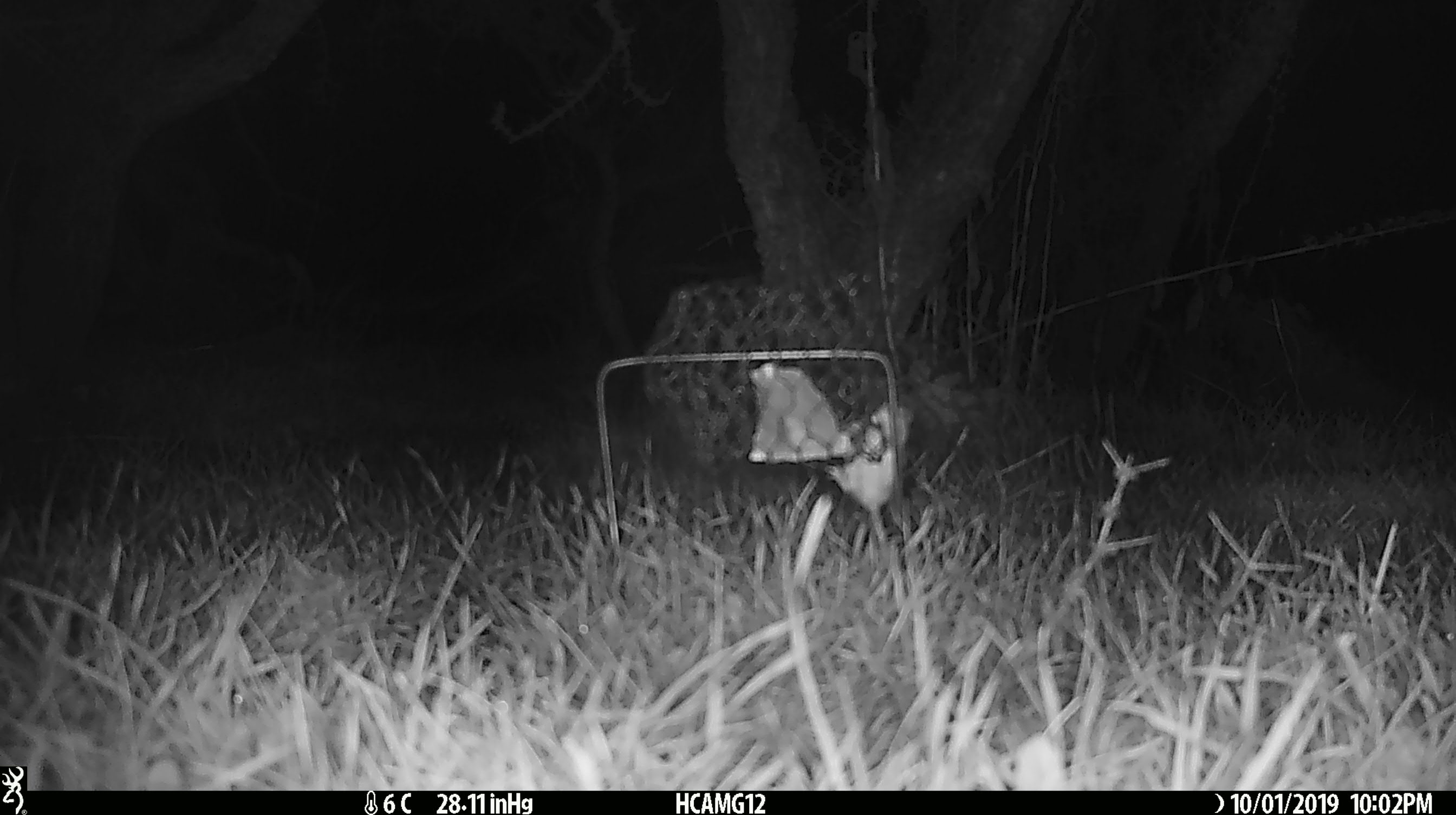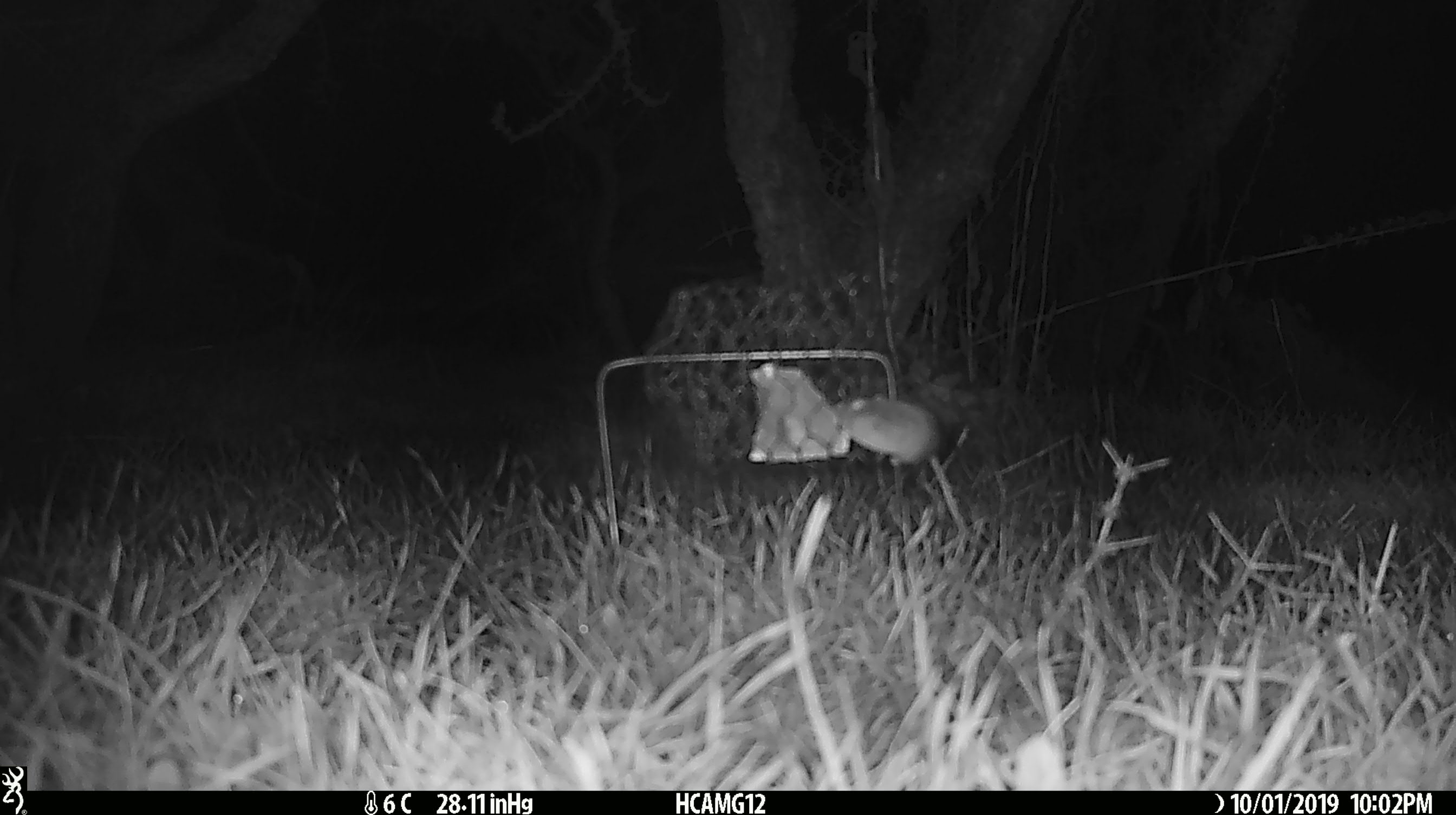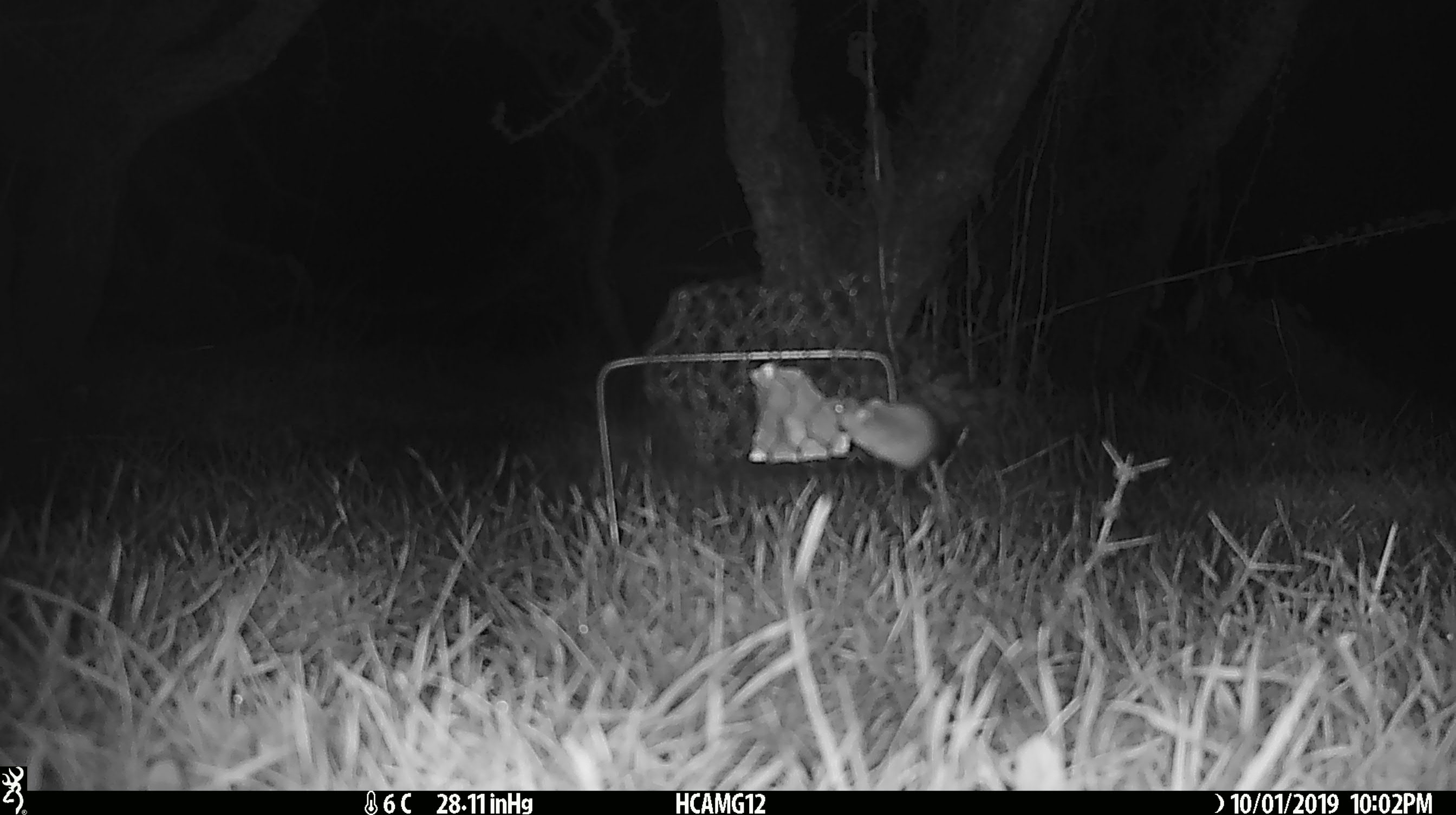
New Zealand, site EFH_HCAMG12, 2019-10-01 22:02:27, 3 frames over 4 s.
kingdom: Animalia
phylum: Chordata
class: Mammalia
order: Rodentia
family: Muridae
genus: Mus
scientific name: Mus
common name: mouse